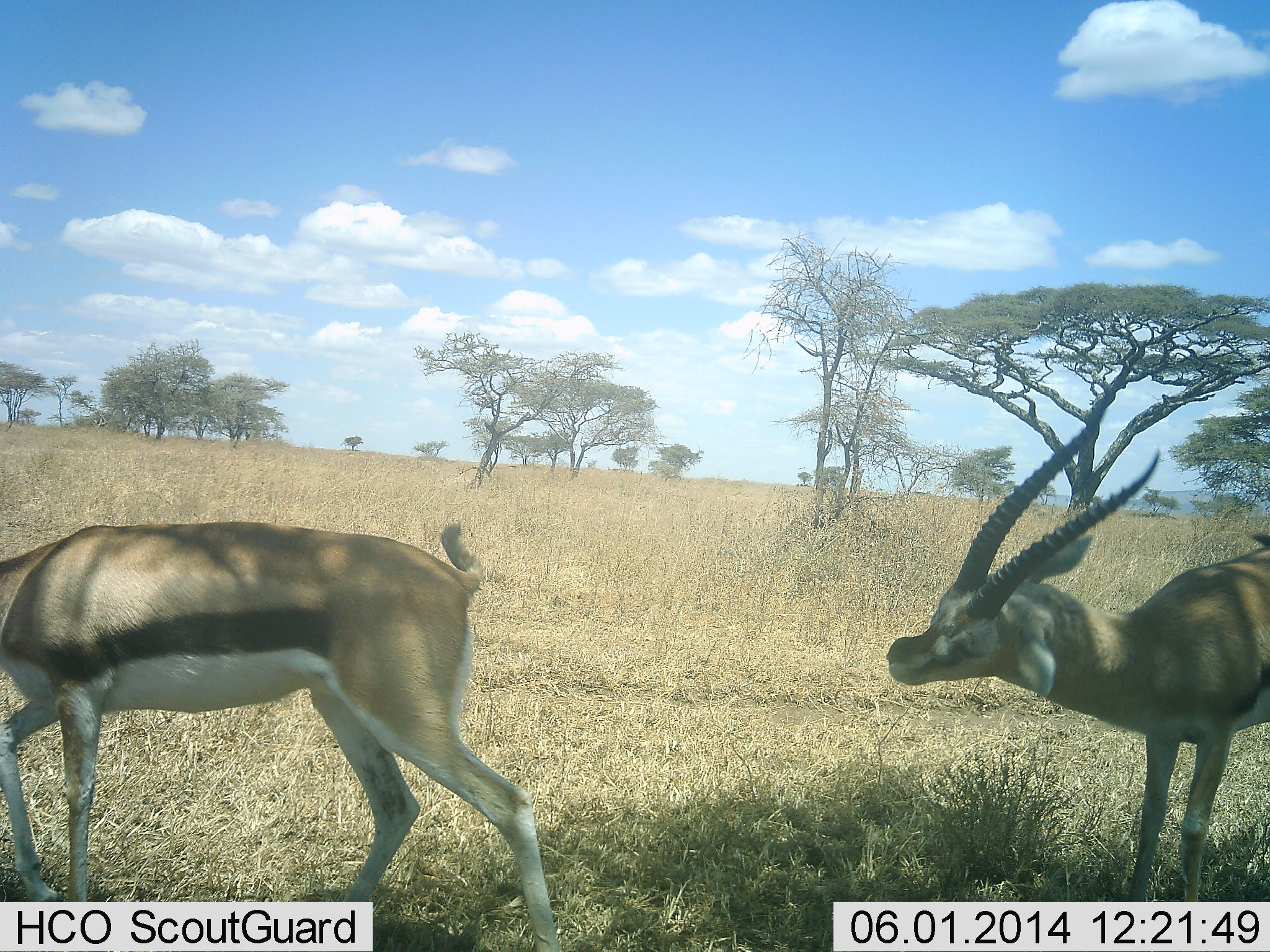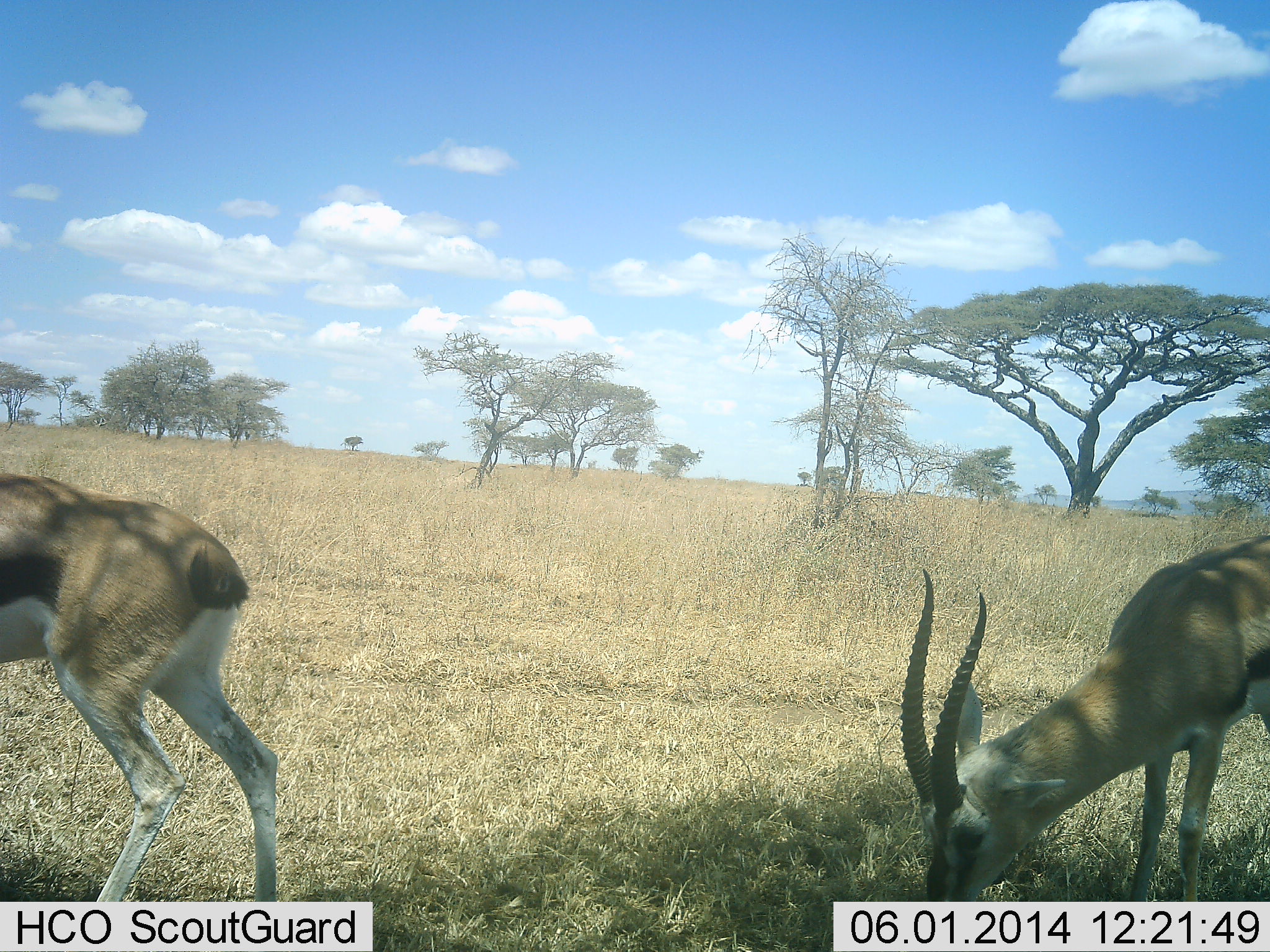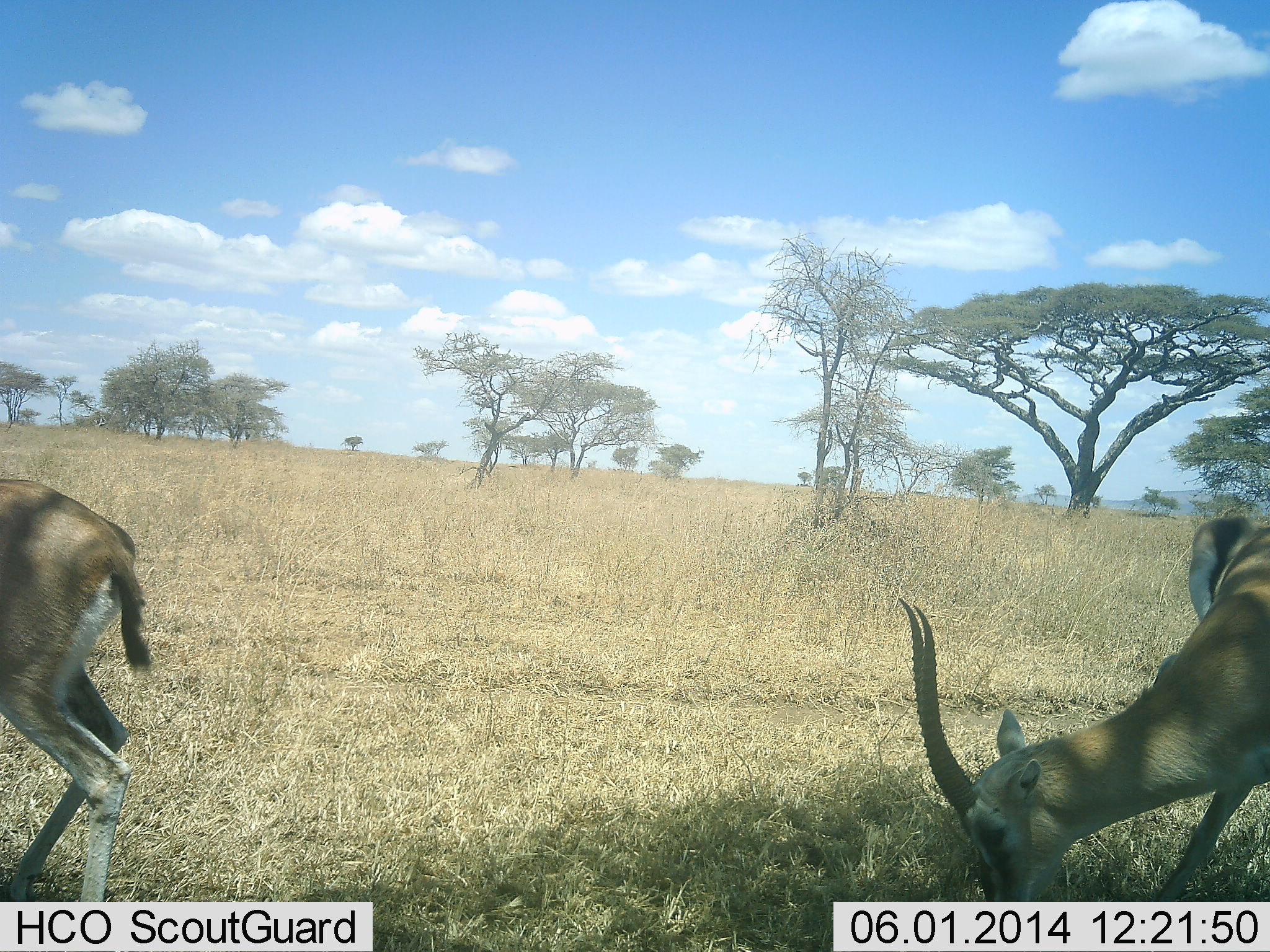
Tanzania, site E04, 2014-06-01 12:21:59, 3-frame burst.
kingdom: Animalia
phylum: Chordata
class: Mammalia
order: Artiodactyla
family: Bovidae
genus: Eudorcas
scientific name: Eudorcas thomsonii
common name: thomson's gazelle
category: gazellethomsons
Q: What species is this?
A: Gazellethomsons (thomson's gazelle) (Eudorcas thomsonii).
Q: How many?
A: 2.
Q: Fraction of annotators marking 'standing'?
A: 20%.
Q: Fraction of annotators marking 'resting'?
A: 0%.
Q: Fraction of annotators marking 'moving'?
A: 60%.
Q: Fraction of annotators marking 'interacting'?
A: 0%.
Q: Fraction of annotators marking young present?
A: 0%.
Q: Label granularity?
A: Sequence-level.